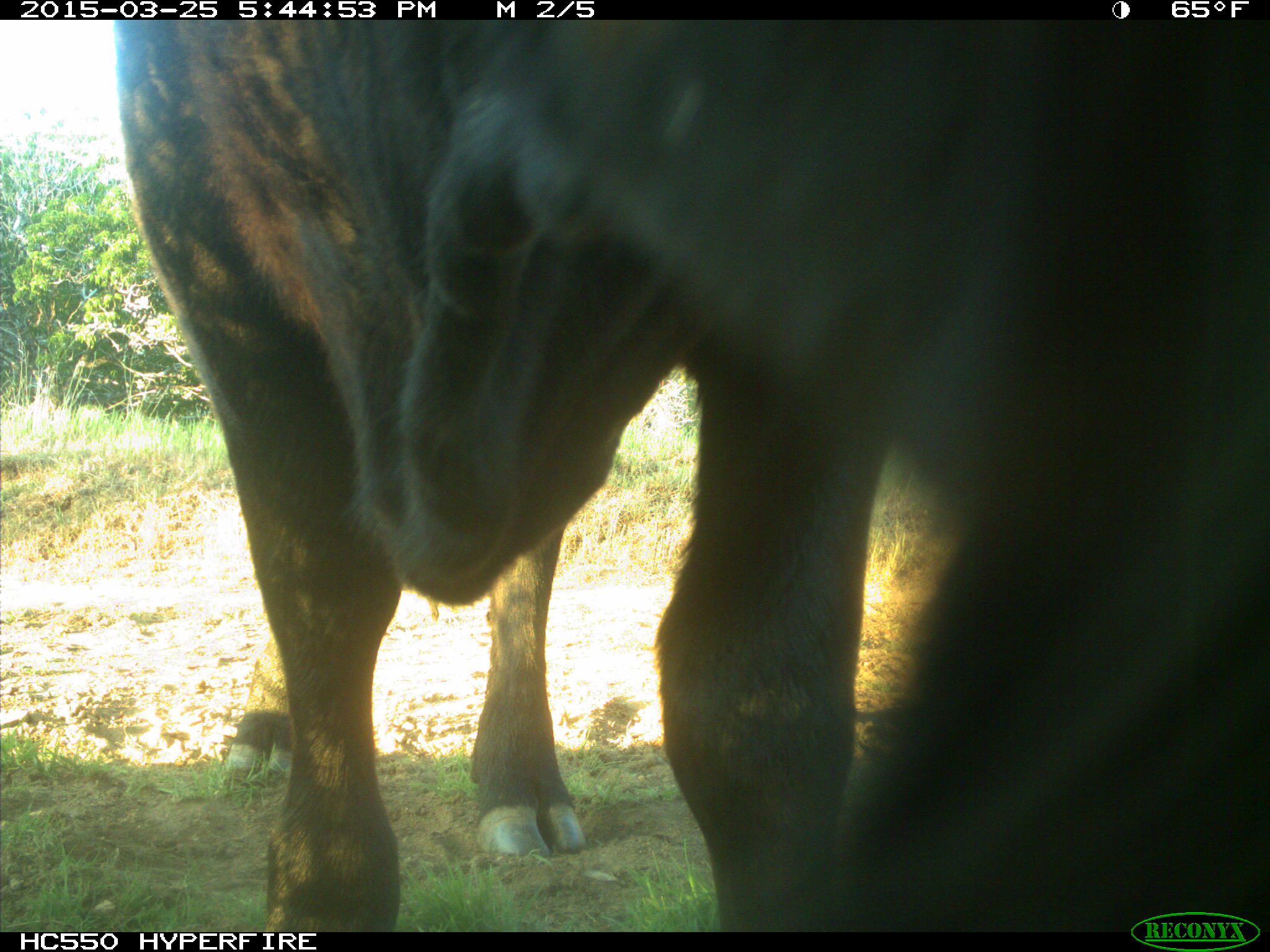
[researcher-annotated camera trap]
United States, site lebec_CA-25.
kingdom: Animalia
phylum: Chordata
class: Mammalia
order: Artiodactyla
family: Bovidae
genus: Bos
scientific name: Bos taurus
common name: domestic cow